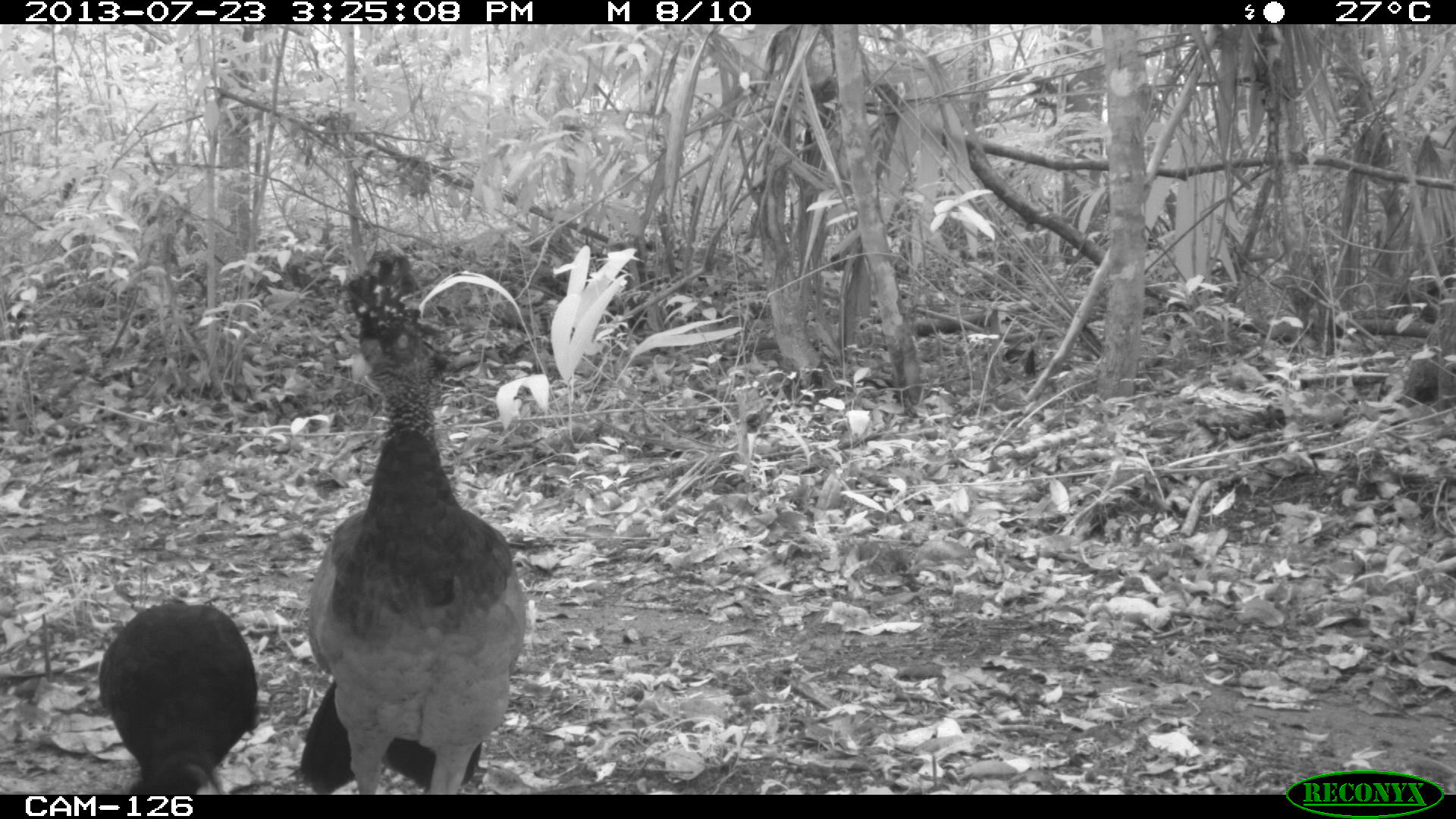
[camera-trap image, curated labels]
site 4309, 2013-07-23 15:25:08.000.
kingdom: Animalia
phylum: Chordata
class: Aves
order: Galliformes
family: Cracidae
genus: Crax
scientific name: Crax rubra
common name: great curassow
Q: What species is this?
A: Crax rubra (great curassow).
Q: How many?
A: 2.